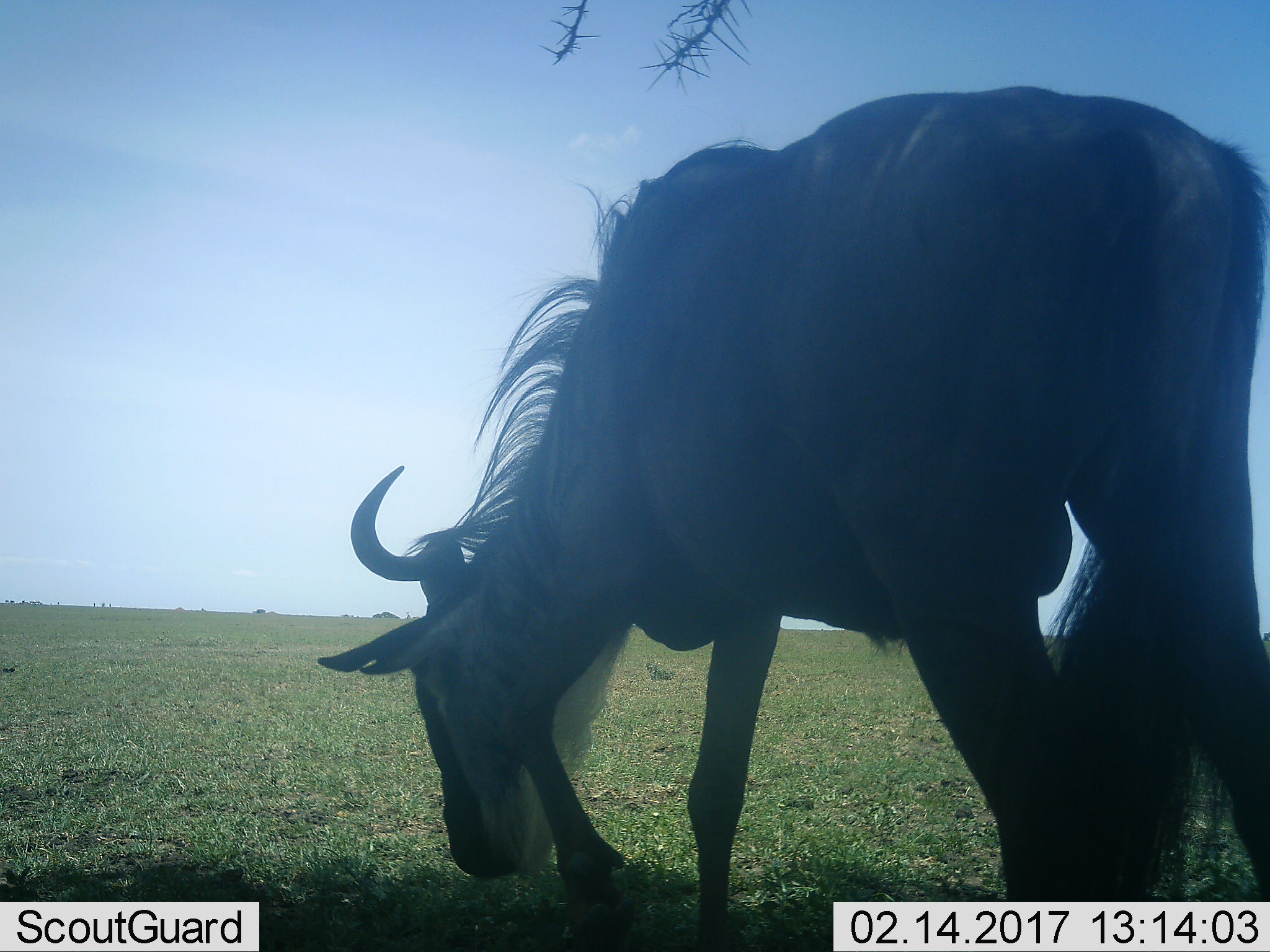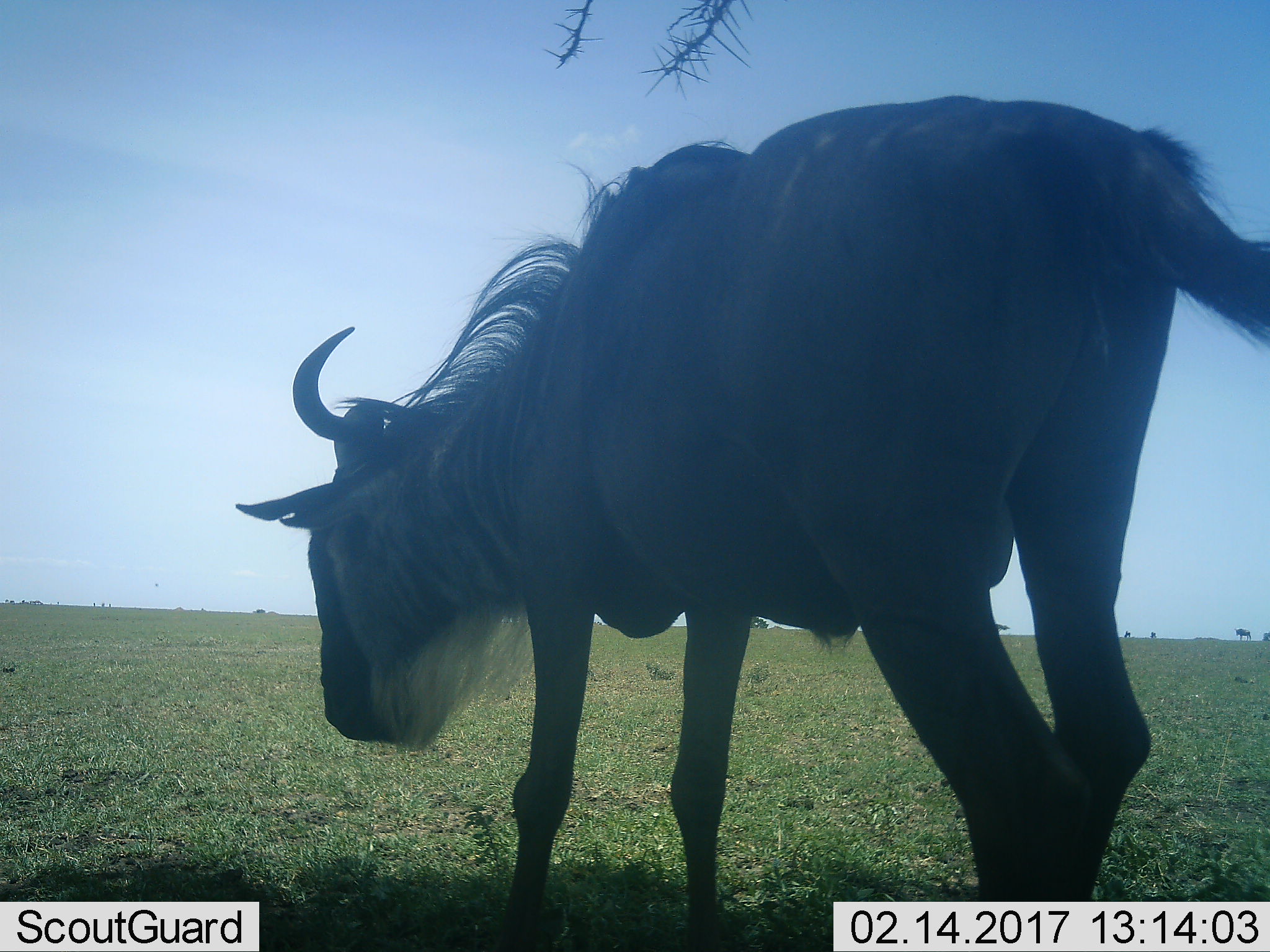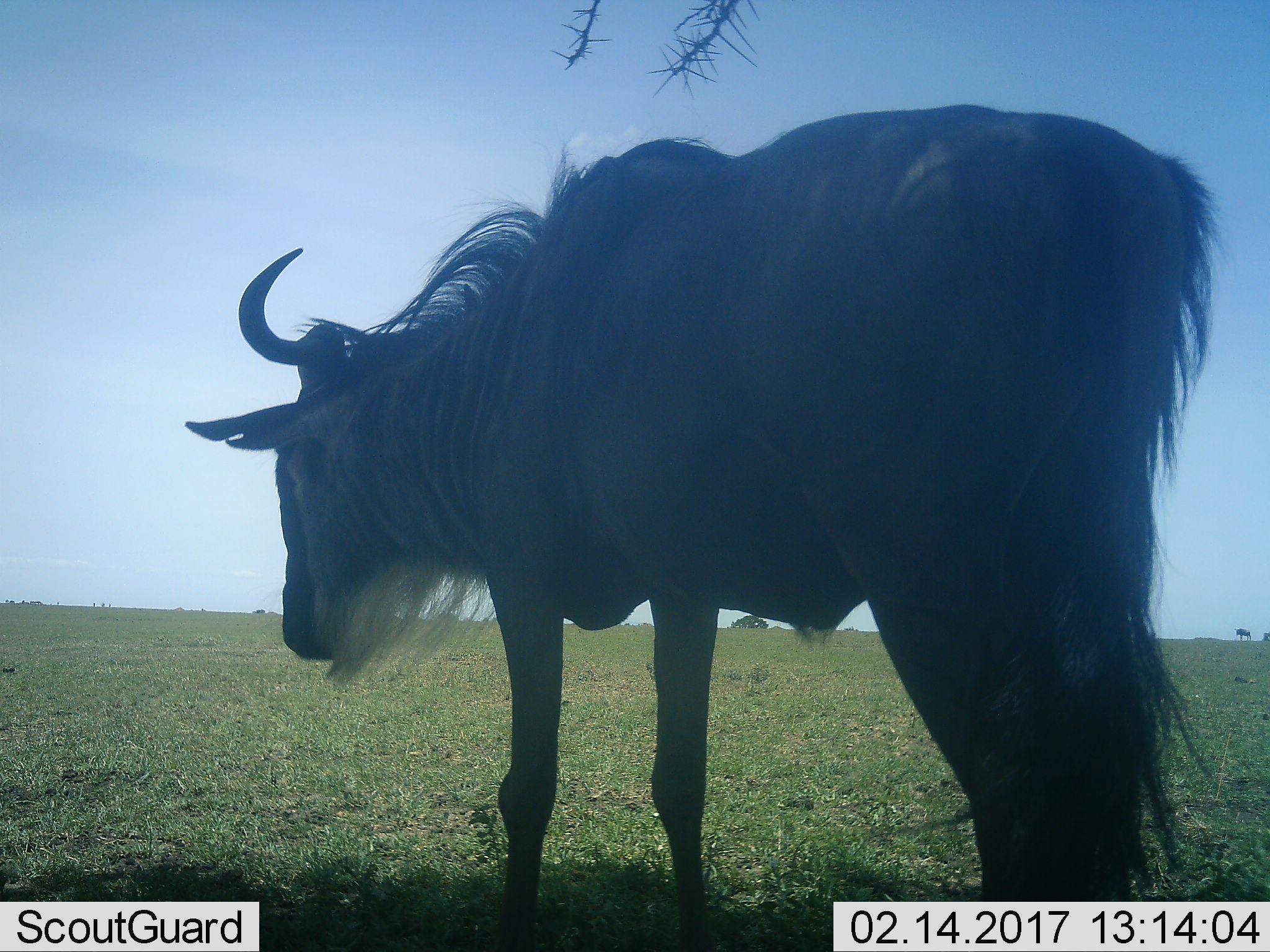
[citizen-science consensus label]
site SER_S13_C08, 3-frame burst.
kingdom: Animalia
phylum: Chordata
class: Mammalia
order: Artiodactyla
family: Bovidae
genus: Connochaetes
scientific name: Connochaetes taurinus taurinus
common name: blue wildebeest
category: wildebeestblue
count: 1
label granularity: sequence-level